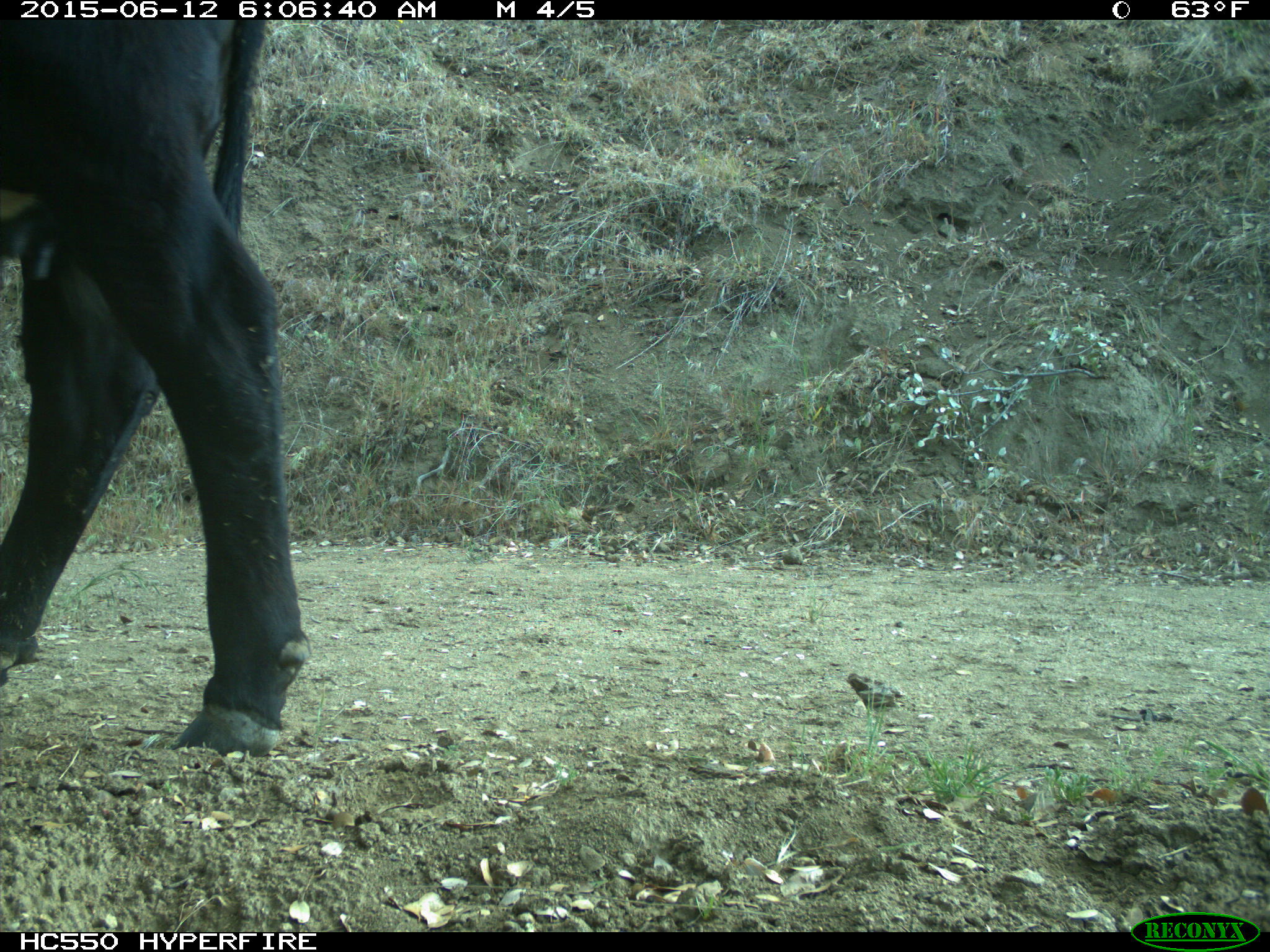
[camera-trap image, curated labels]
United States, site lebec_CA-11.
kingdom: Animalia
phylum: Chordata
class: Mammalia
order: Artiodactyla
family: Bovidae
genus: Bos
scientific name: Bos taurus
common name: domestic cow